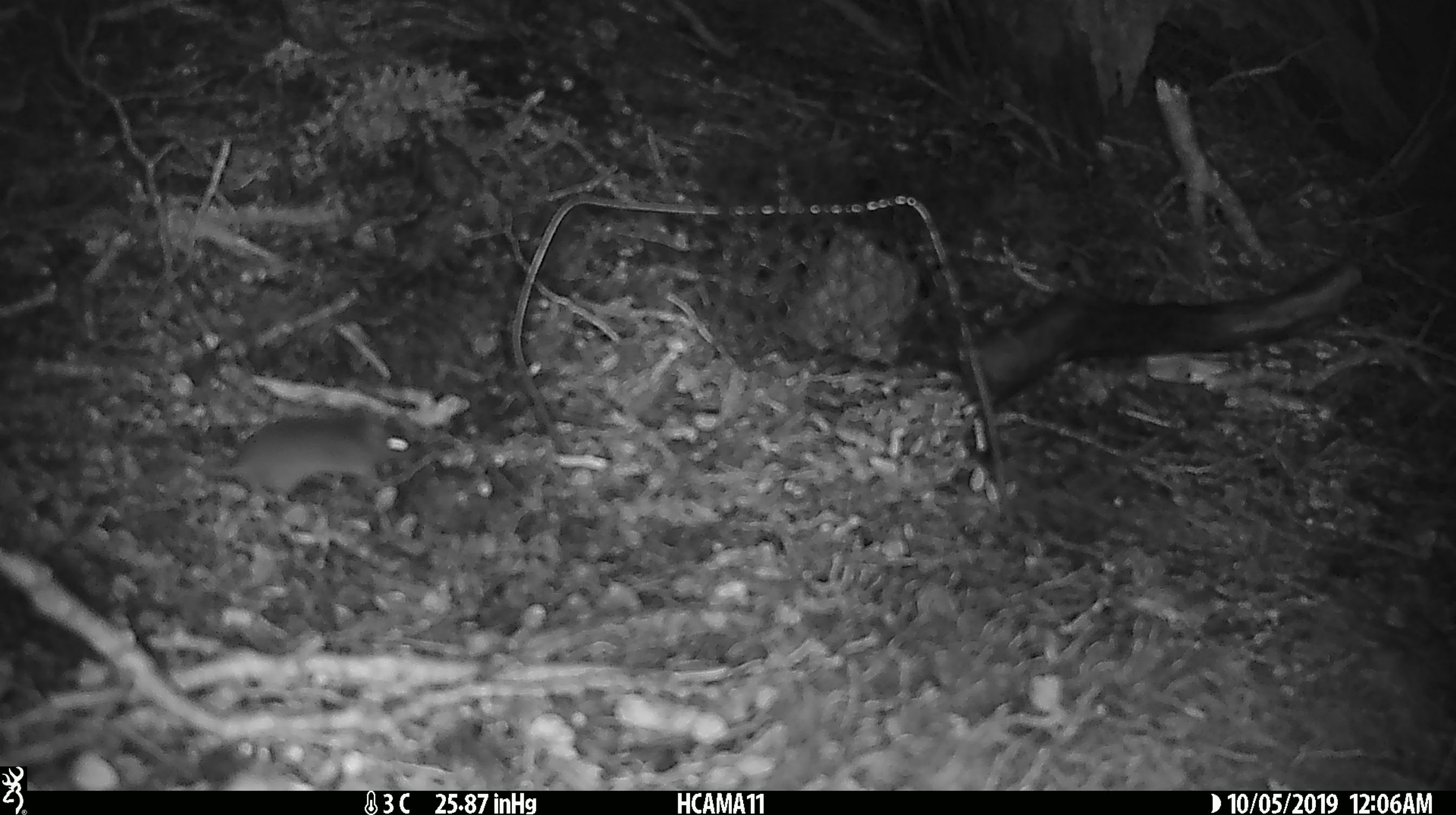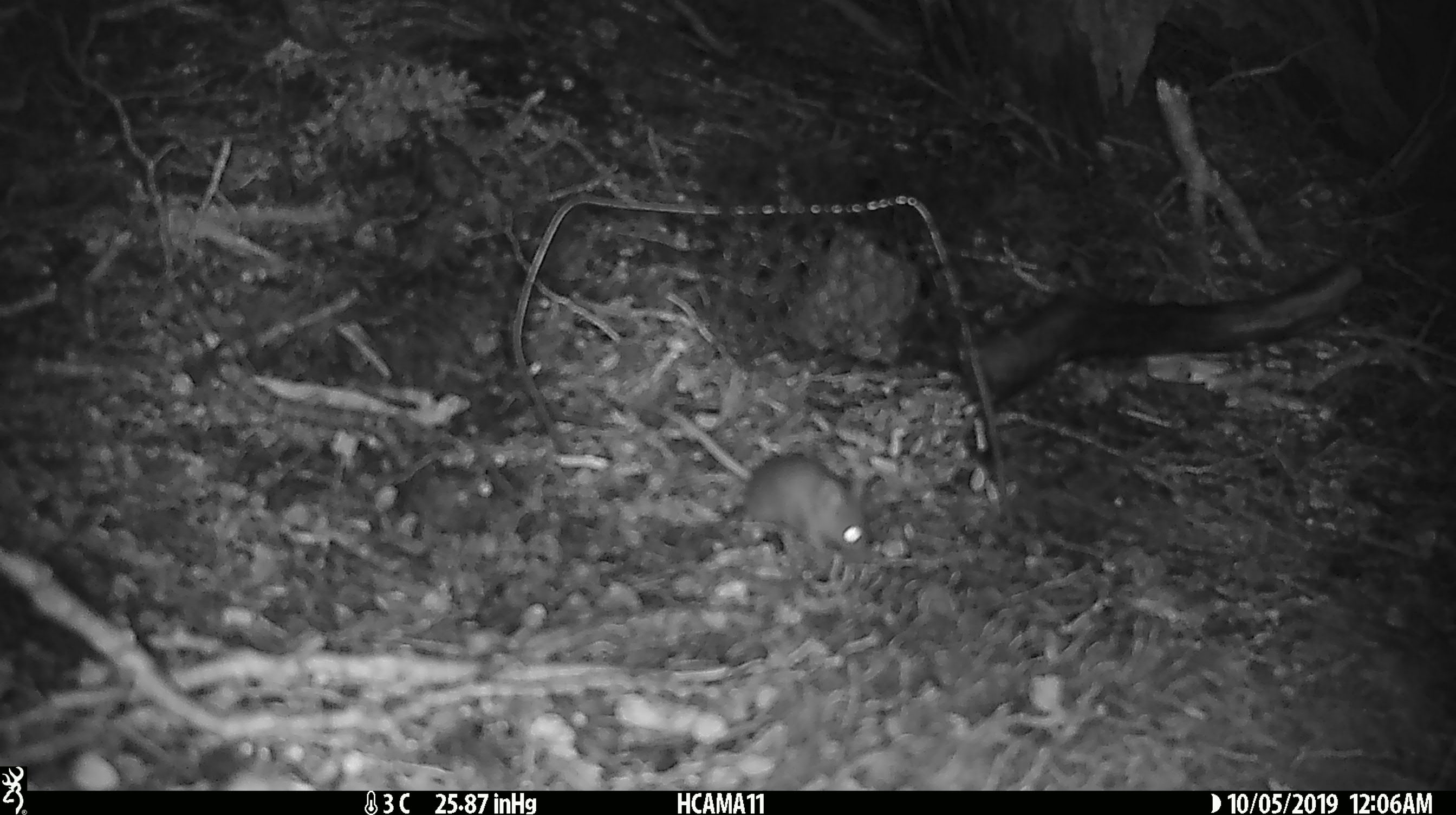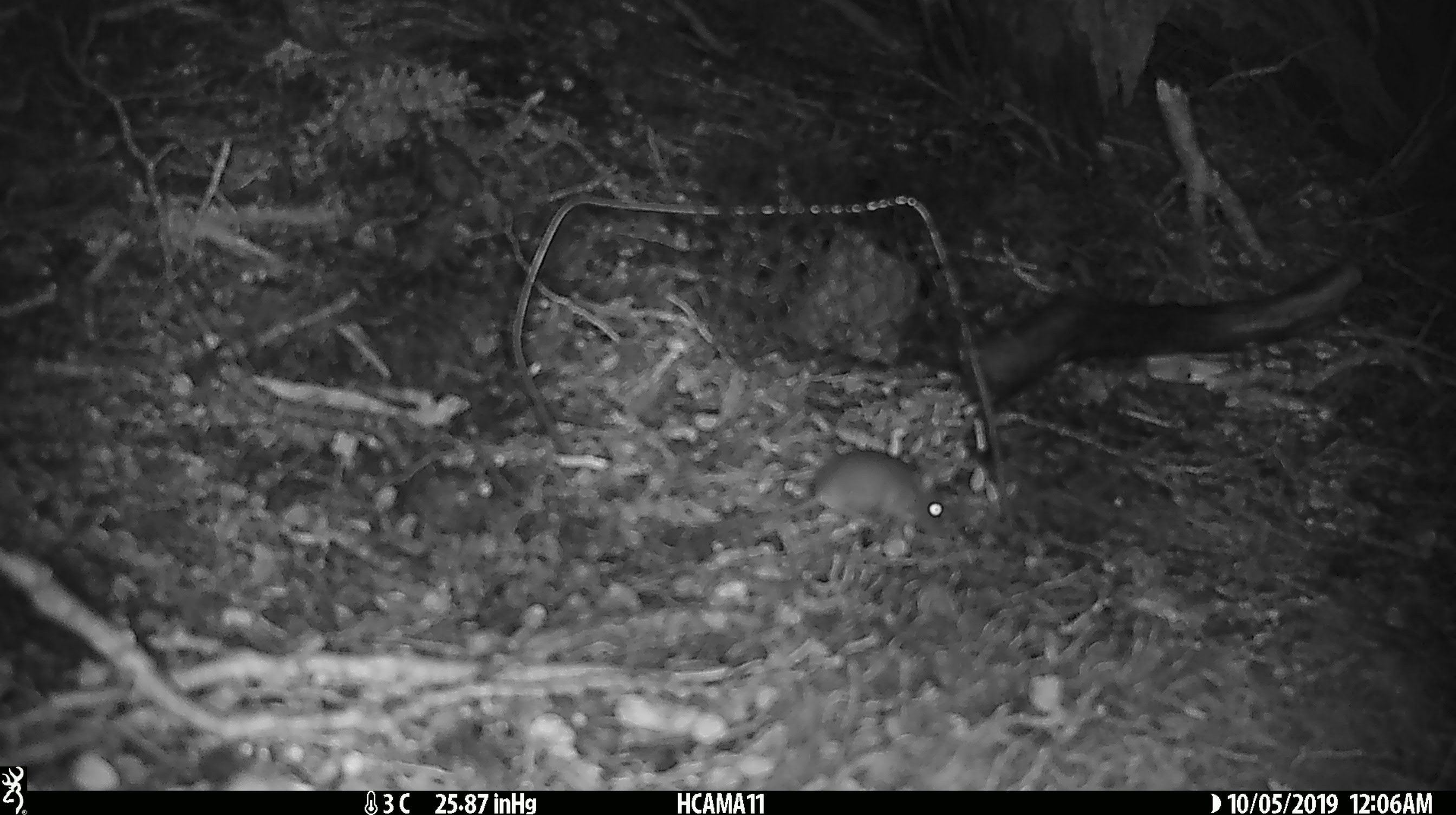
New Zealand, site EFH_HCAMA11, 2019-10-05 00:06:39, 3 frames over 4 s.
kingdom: Animalia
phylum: Chordata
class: Mammalia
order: Rodentia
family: Muridae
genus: Mus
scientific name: Mus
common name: mouse